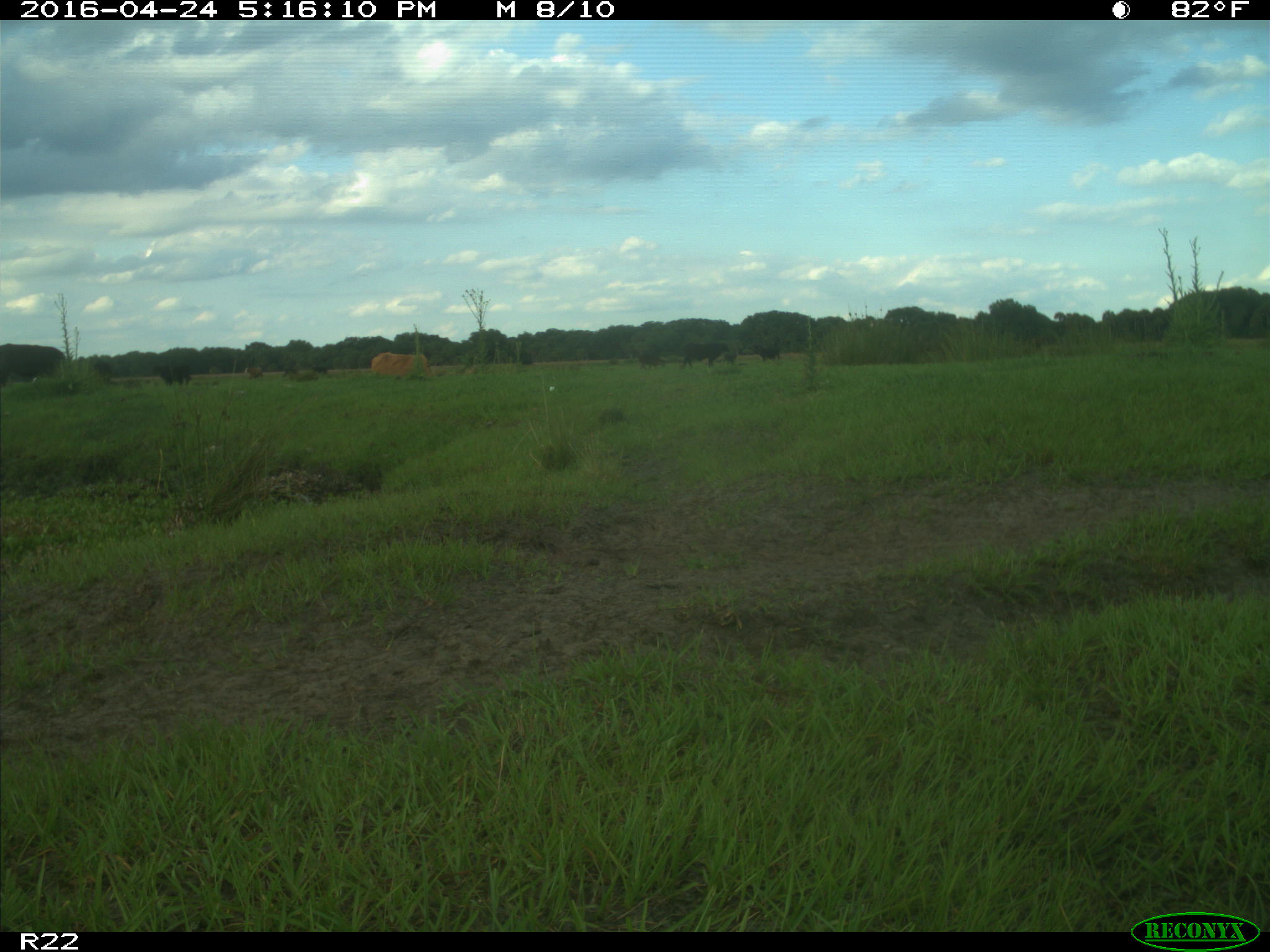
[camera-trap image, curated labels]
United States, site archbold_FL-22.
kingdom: Animalia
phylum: Chordata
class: Mammalia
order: Artiodactyla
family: Bovidae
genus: Bos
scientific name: Bos taurus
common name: domestic cow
Bos taurus (domestic cow).